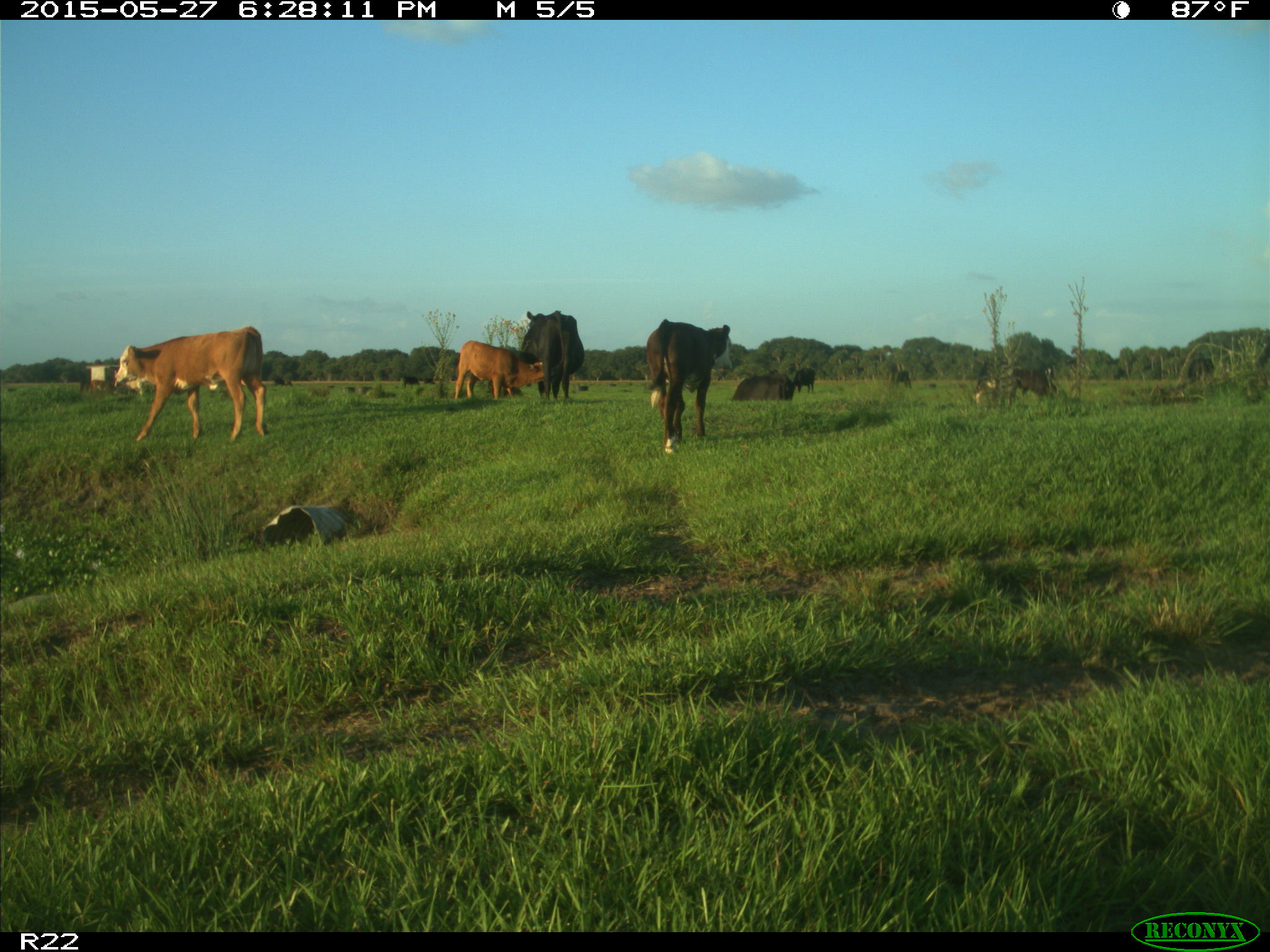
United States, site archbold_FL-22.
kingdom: Animalia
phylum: Chordata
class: Mammalia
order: Artiodactyla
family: Bovidae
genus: Bos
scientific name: Bos taurus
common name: domestic cow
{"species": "Bos taurus (domestic cow)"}